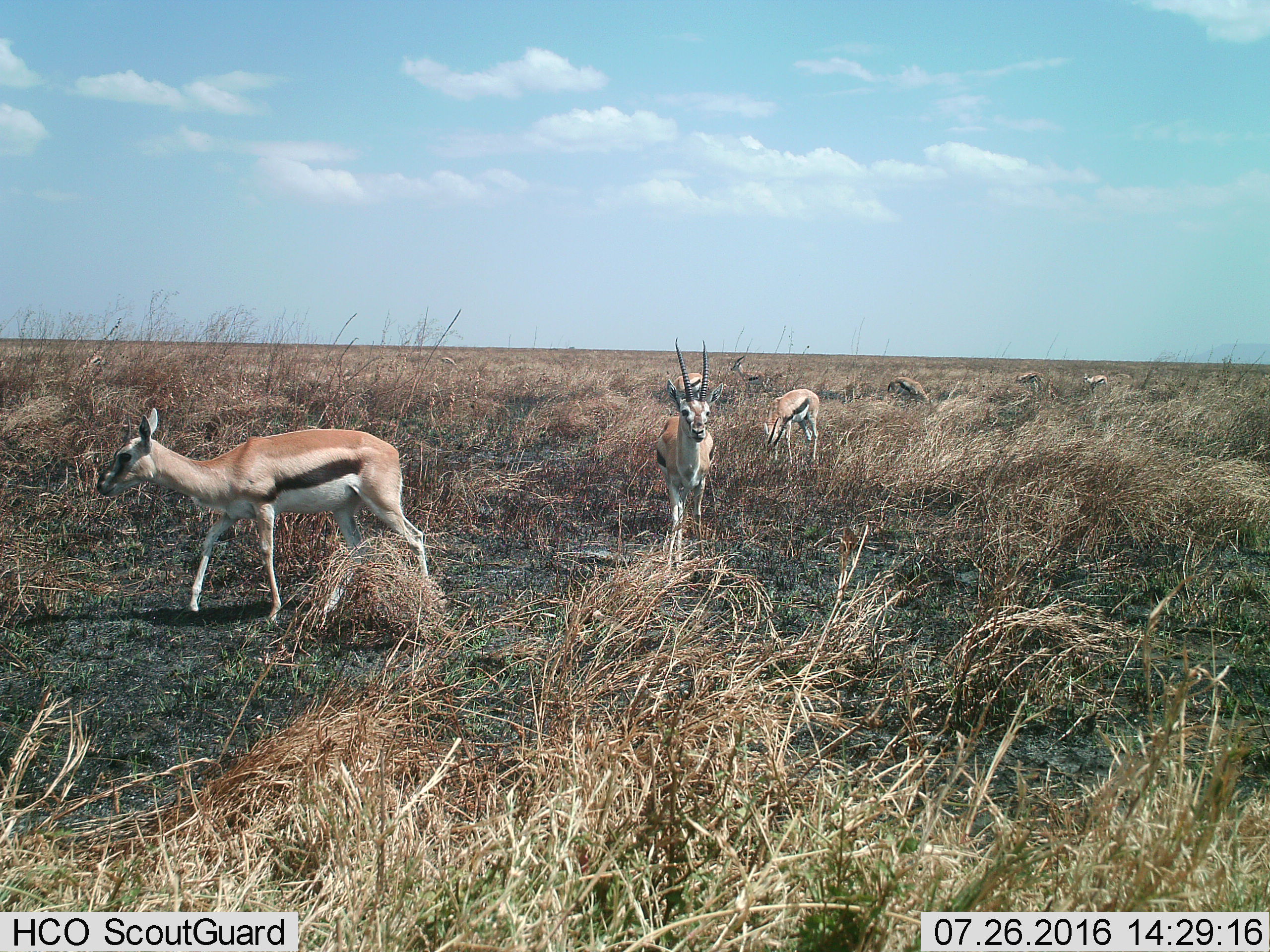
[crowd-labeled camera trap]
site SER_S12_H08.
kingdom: Animalia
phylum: Chordata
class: Mammalia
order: Artiodactyla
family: Bovidae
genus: Eudorcas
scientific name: Eudorcas thomsonii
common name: thomson's gazelle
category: gazellethomsons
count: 8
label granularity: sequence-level